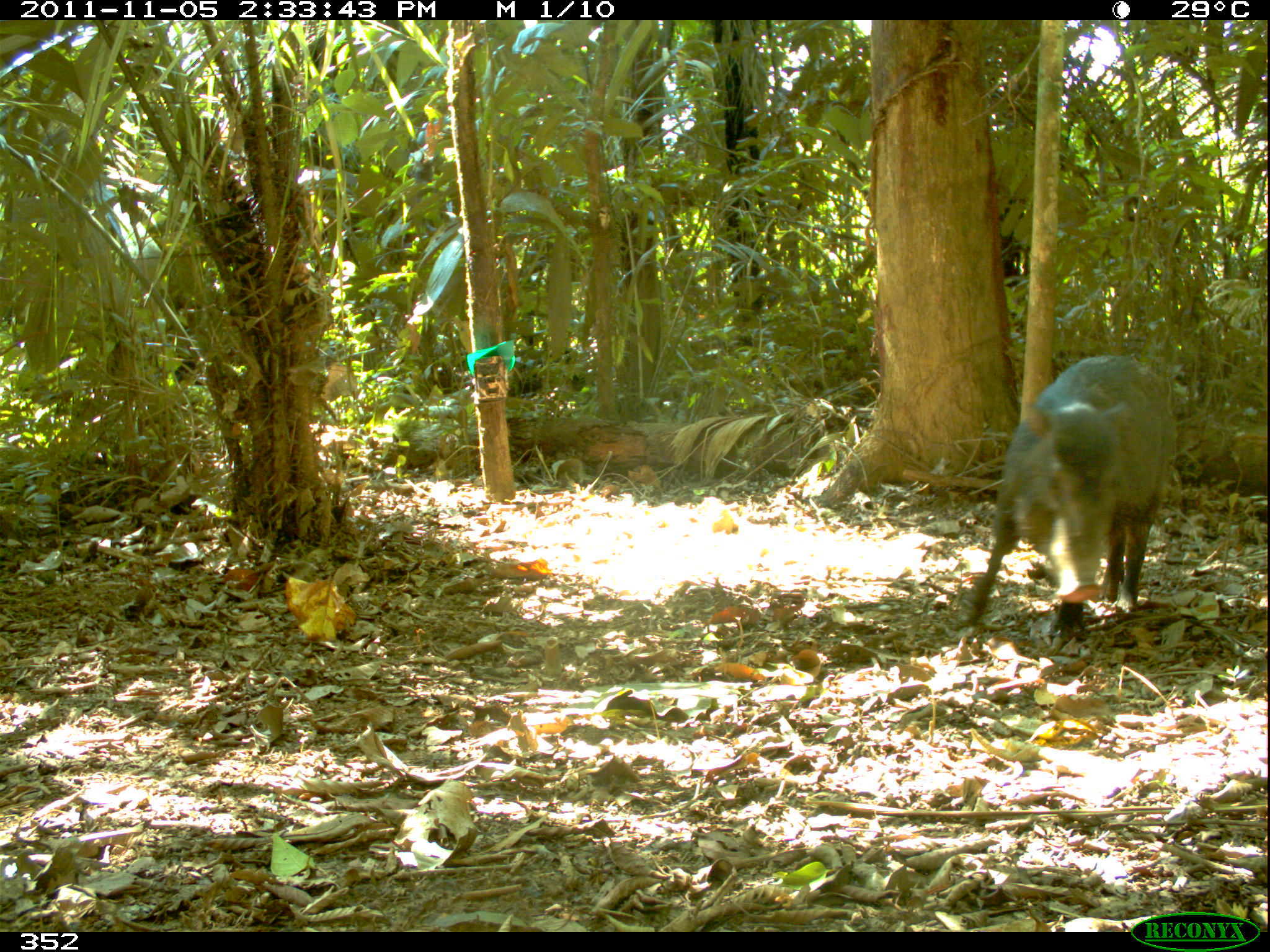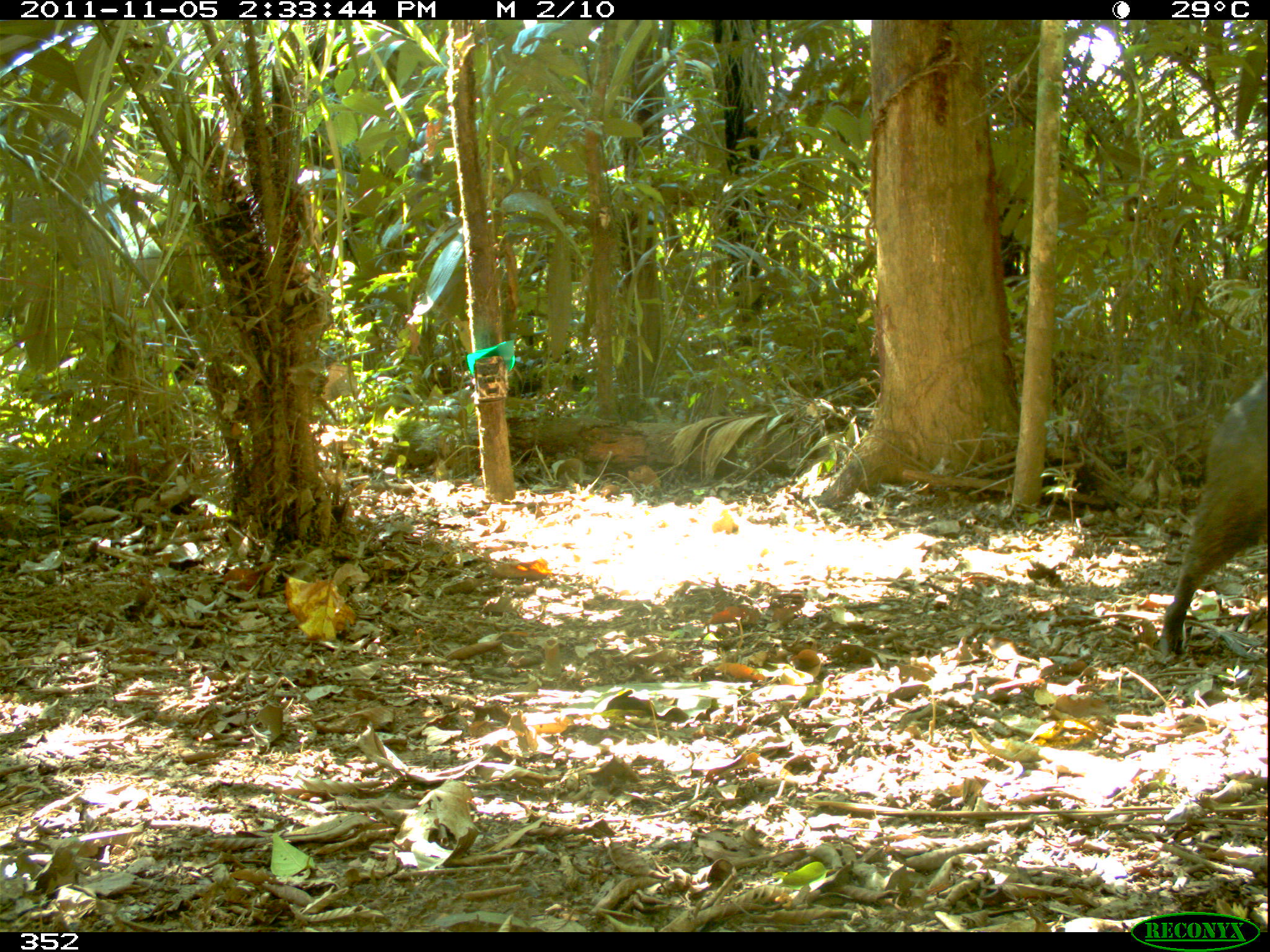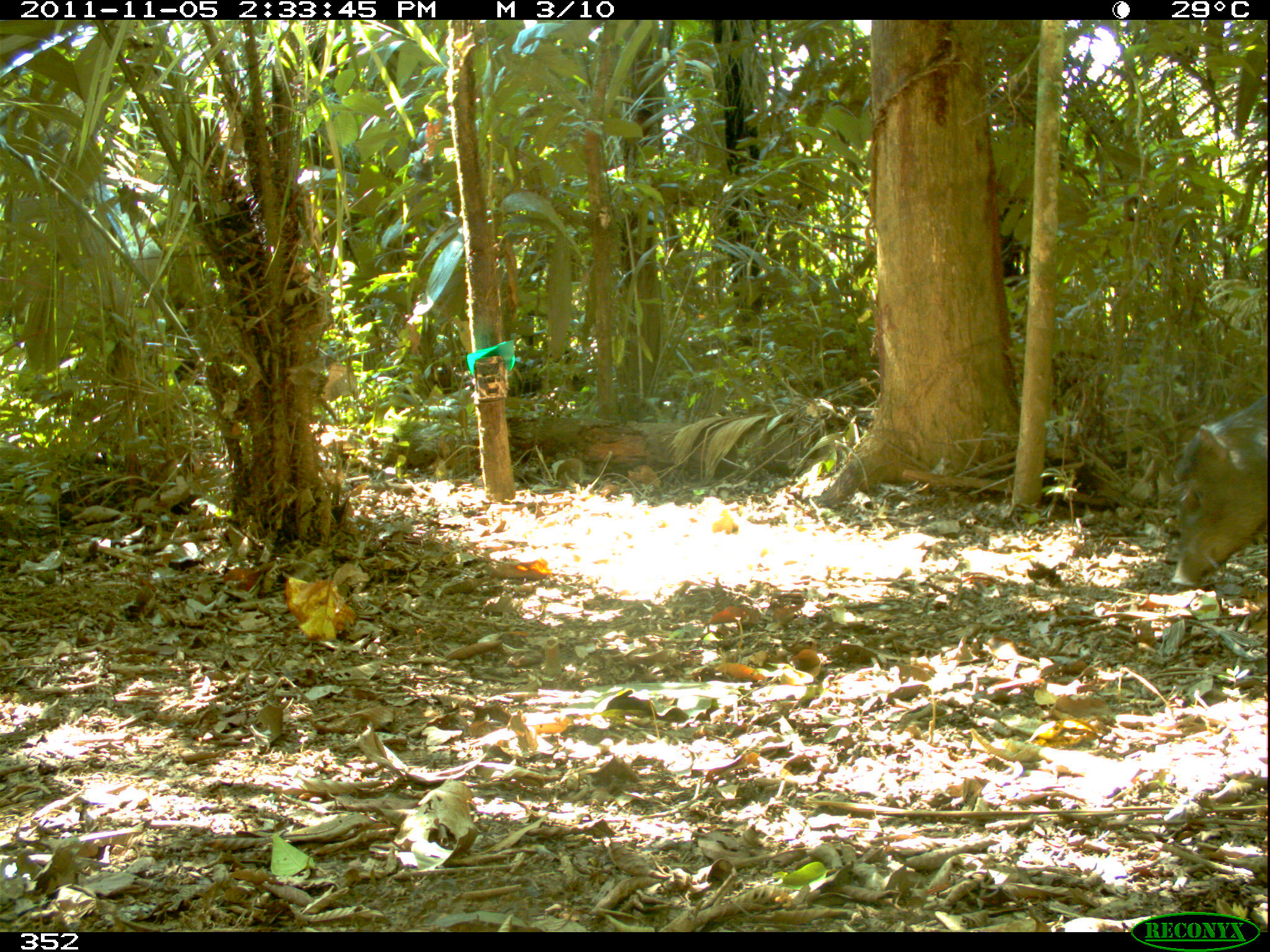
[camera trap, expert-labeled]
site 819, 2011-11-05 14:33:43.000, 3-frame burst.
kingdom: Animalia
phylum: Chordata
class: Mammalia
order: Artiodactyla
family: Tayassuidae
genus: Tayassu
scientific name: Tayassu pecari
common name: white-lipped peccary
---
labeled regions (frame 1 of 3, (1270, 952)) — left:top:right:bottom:
tayassu pecari: 951:353:1178:643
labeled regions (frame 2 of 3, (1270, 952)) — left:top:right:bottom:
tayassu pecari: 1155:357:1270:659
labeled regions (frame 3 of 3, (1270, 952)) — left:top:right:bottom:
tayassu pecari: 1158:397:1270:589